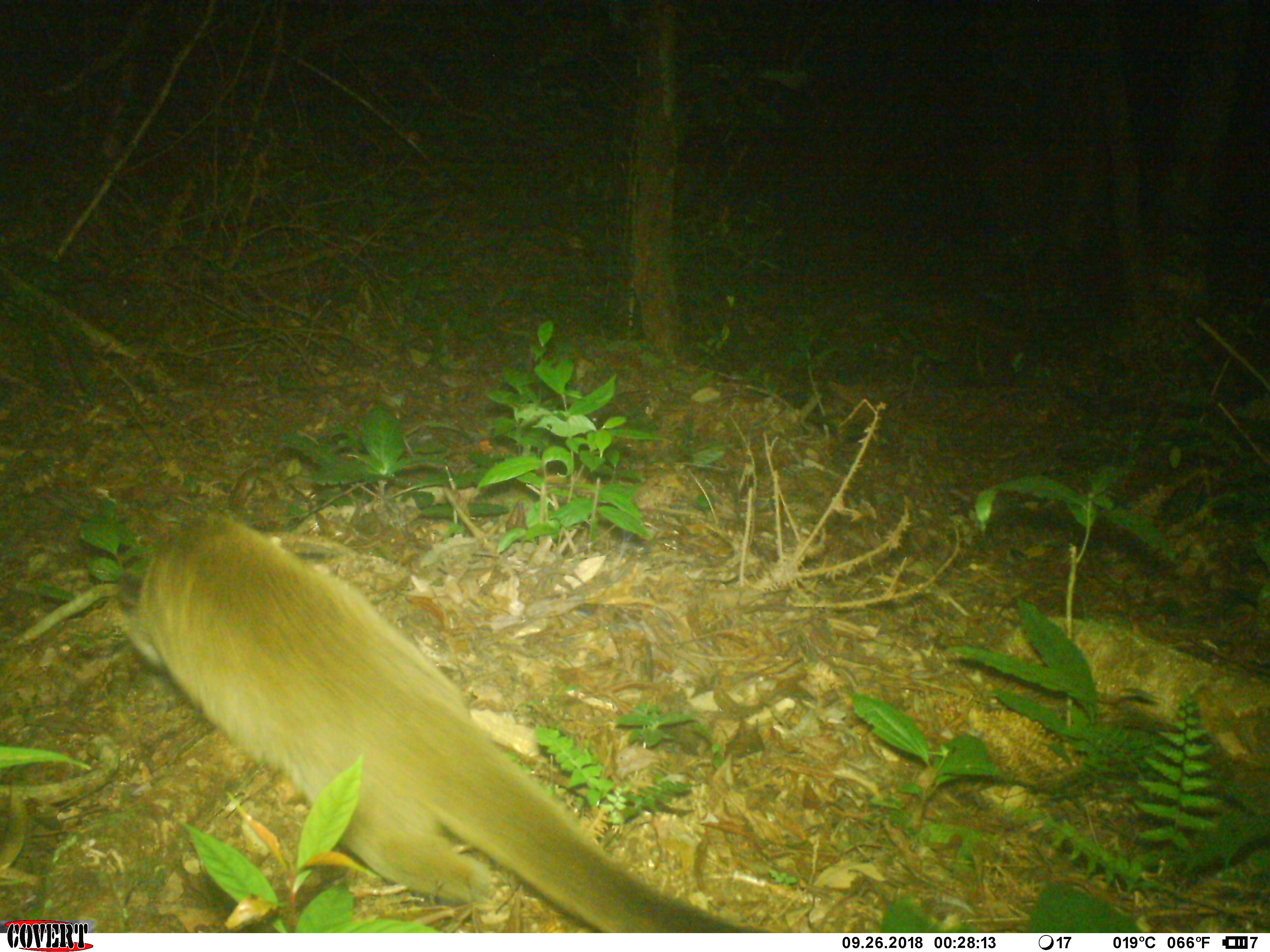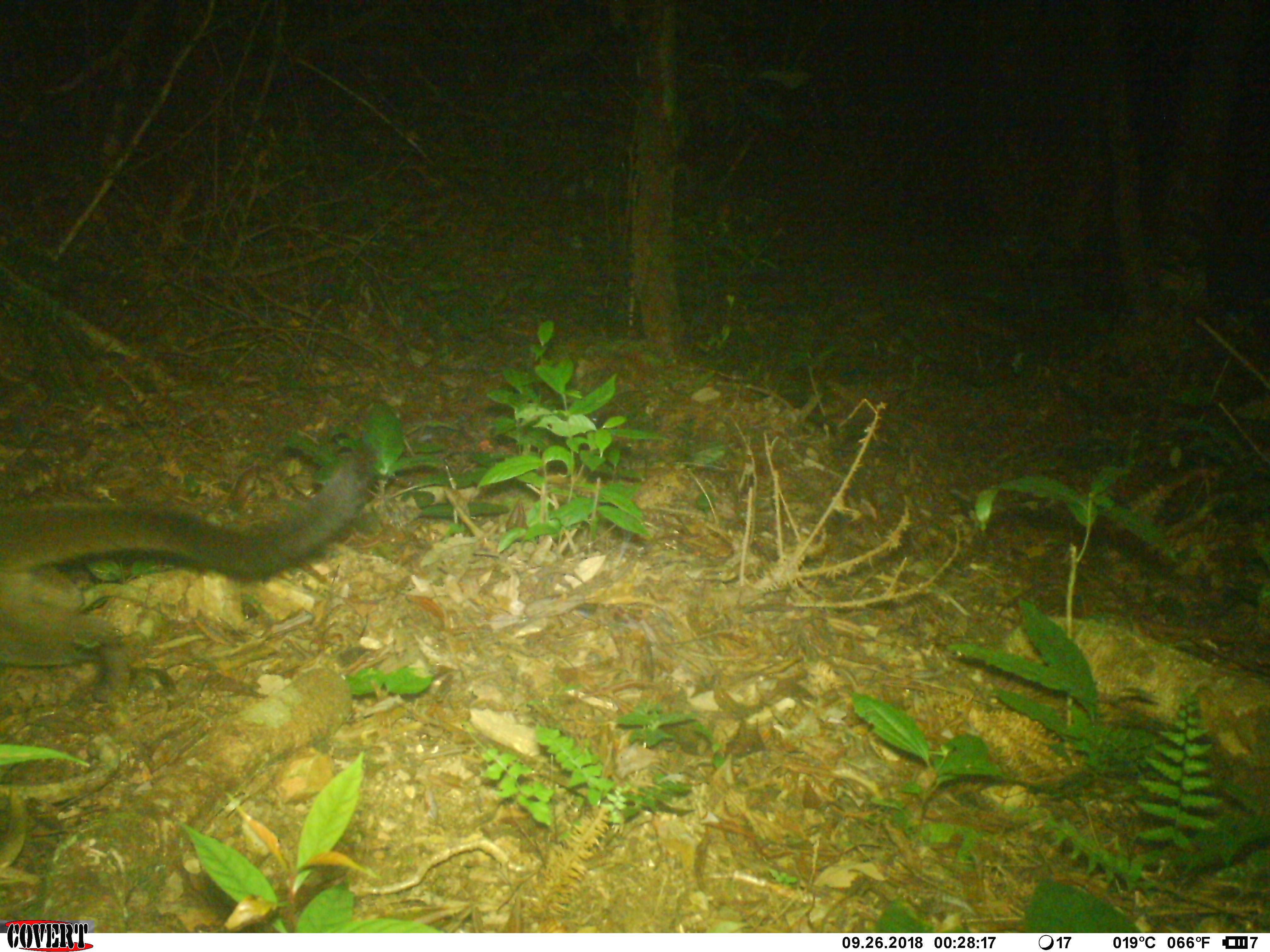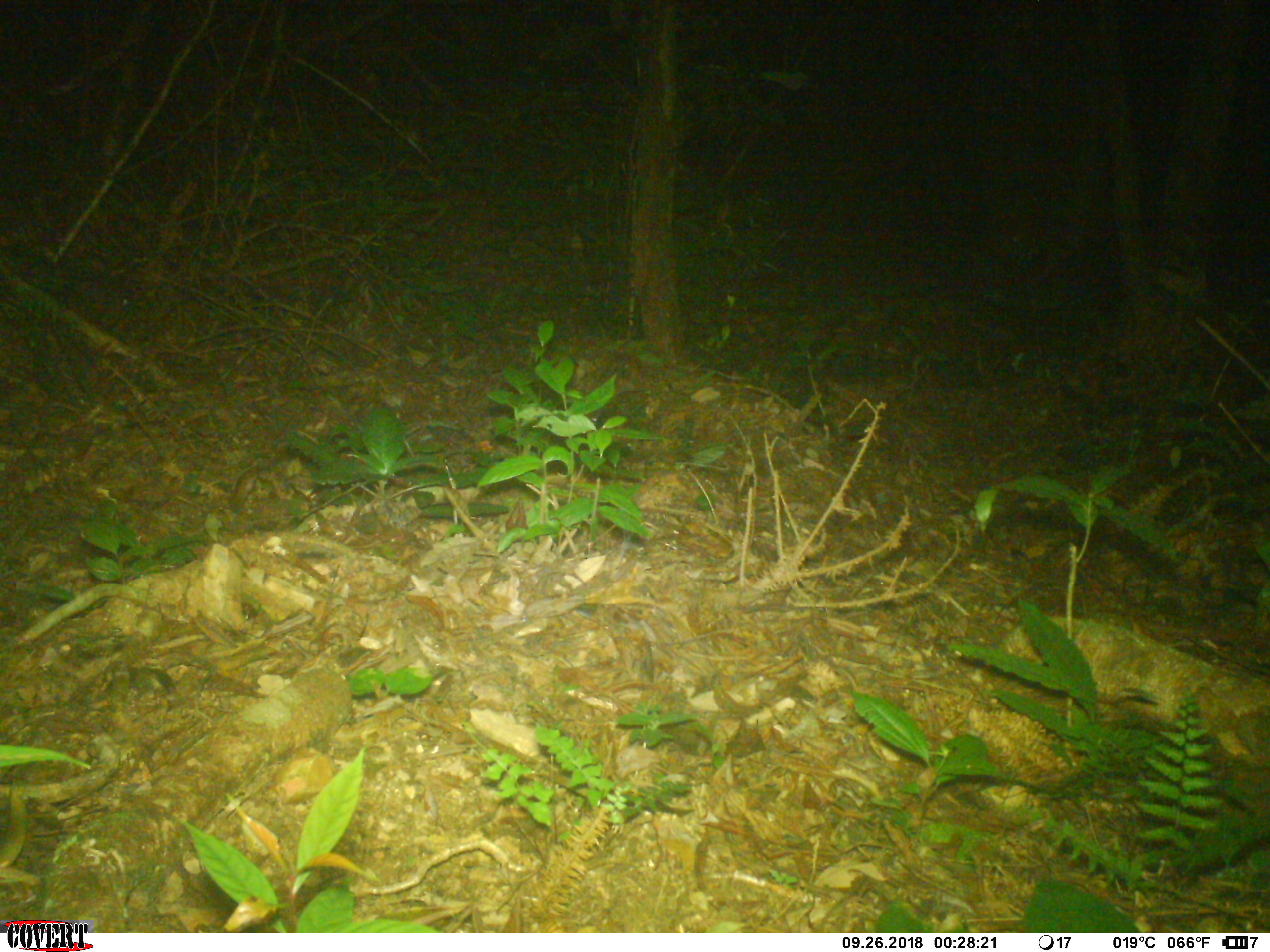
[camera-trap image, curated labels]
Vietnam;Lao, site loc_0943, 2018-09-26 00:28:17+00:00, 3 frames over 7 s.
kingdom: Animalia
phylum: Chordata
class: Mammalia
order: Carnivora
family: Viverridae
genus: Paguma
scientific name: Paguma larvata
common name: masked palm civet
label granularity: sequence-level